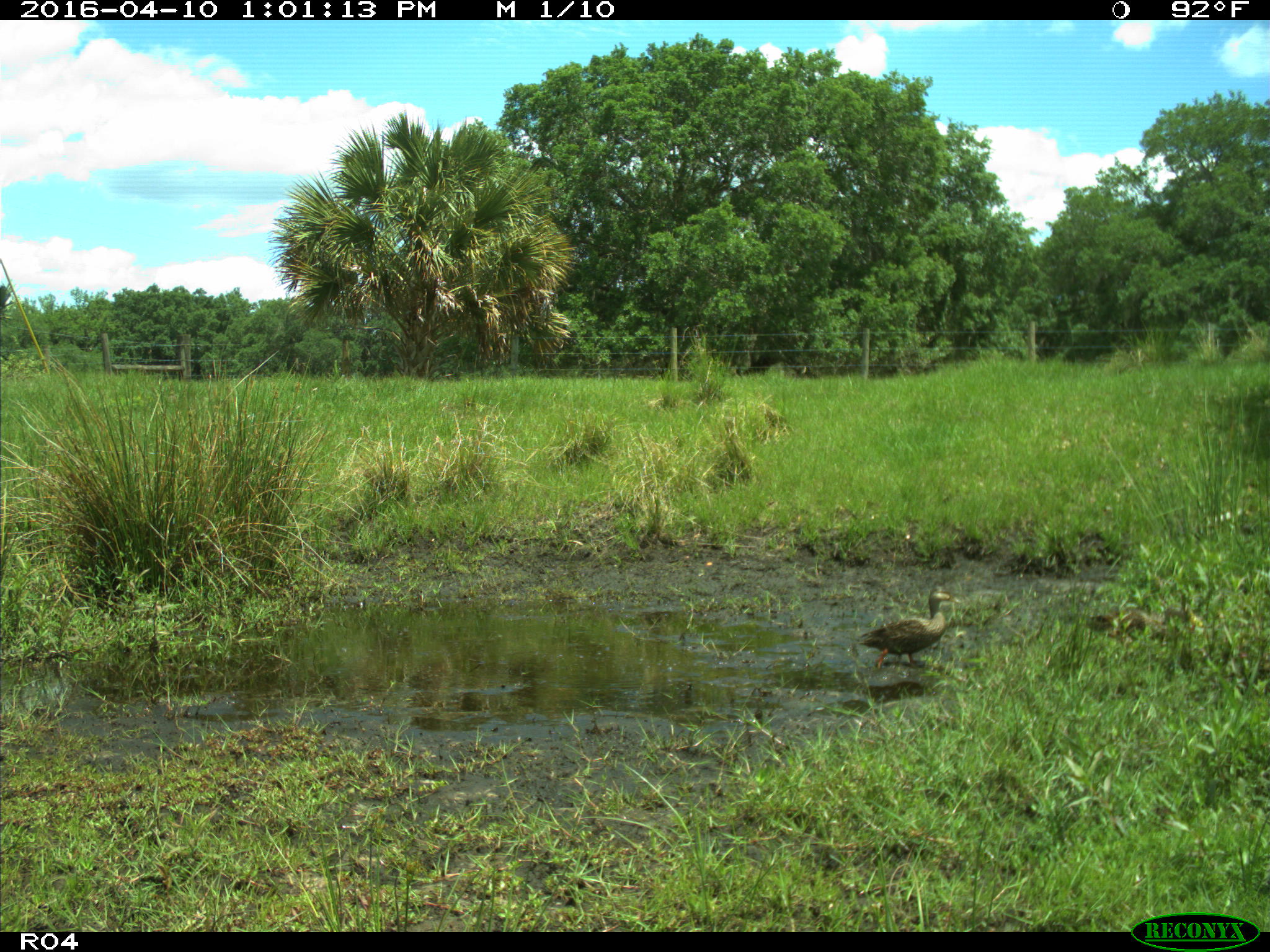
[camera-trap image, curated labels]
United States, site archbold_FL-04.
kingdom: Animalia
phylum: Chordata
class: Aves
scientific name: Aves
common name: birds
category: unidentified bird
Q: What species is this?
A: Unidentified bird (birds) (Aves).